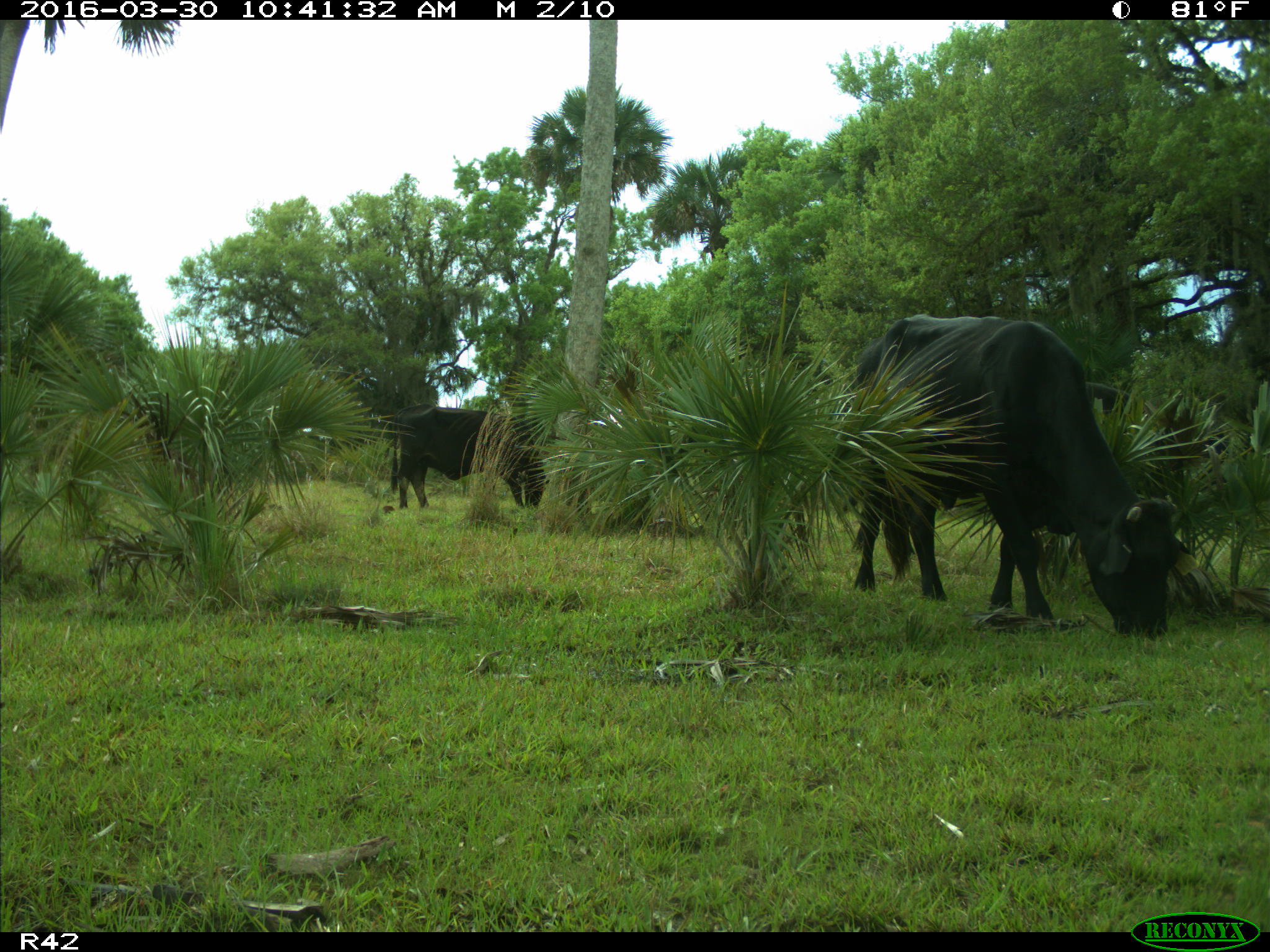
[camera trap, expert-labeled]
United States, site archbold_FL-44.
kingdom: Animalia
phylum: Chordata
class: Mammalia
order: Artiodactyla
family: Bovidae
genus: Bos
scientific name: Bos taurus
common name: domestic cow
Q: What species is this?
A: Bos taurus (domestic cow).